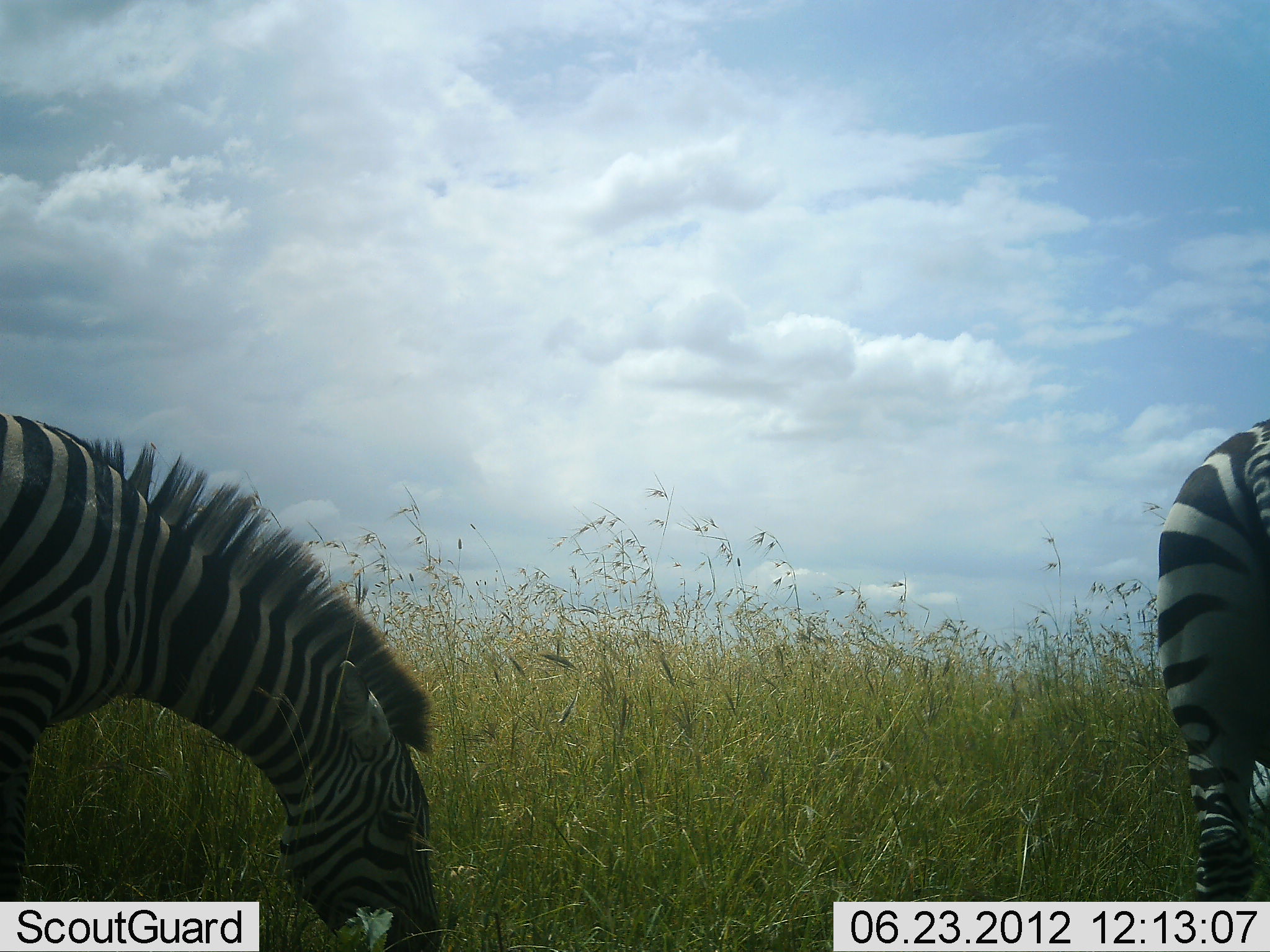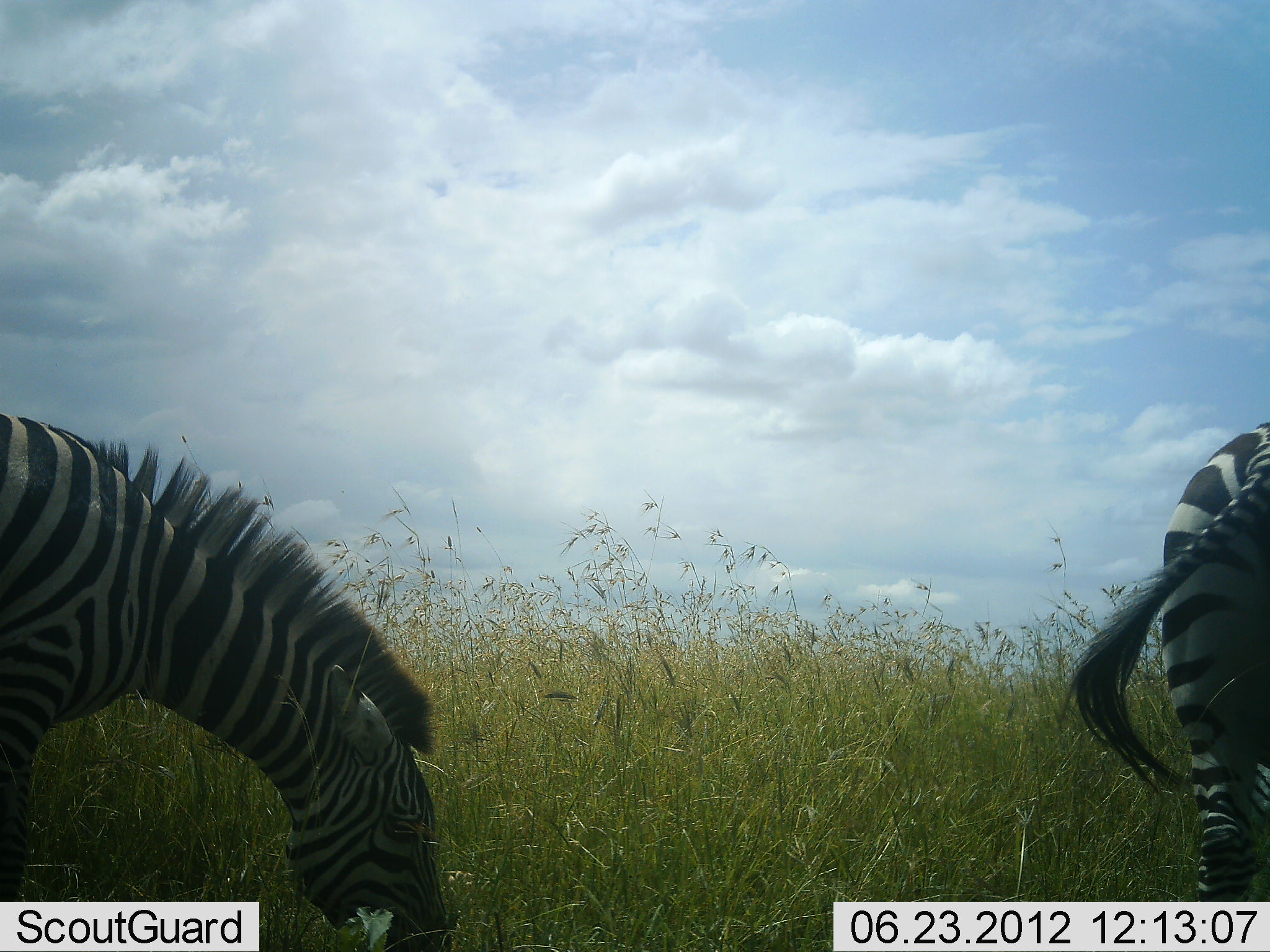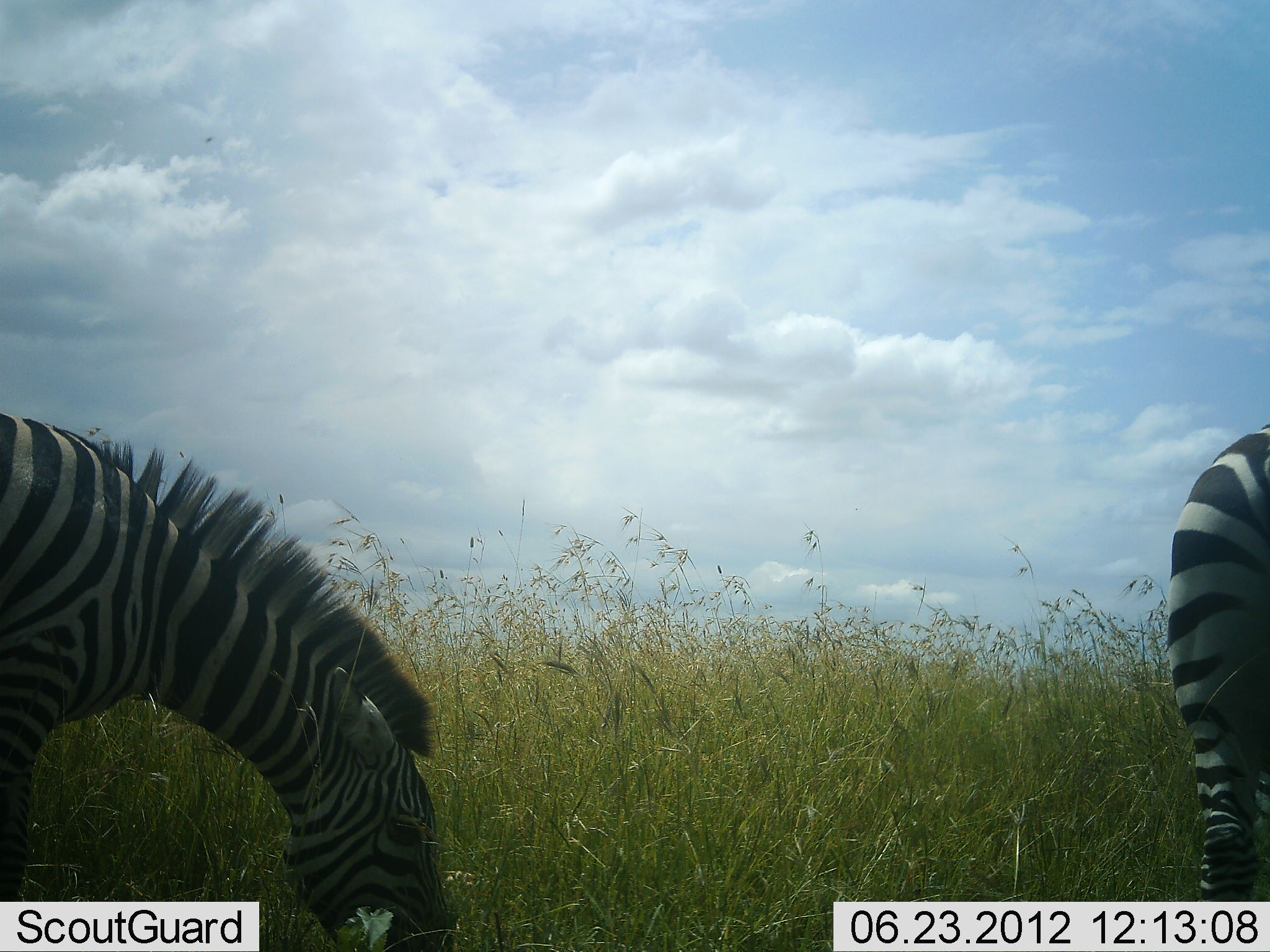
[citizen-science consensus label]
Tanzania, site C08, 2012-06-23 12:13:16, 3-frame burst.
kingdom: Animalia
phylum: Chordata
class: Mammalia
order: Perissodactyla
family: Equidae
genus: Equus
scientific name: Equus quagga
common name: plains zebra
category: zebra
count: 2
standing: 30%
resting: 0%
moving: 0%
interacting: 0%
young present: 0%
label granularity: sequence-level